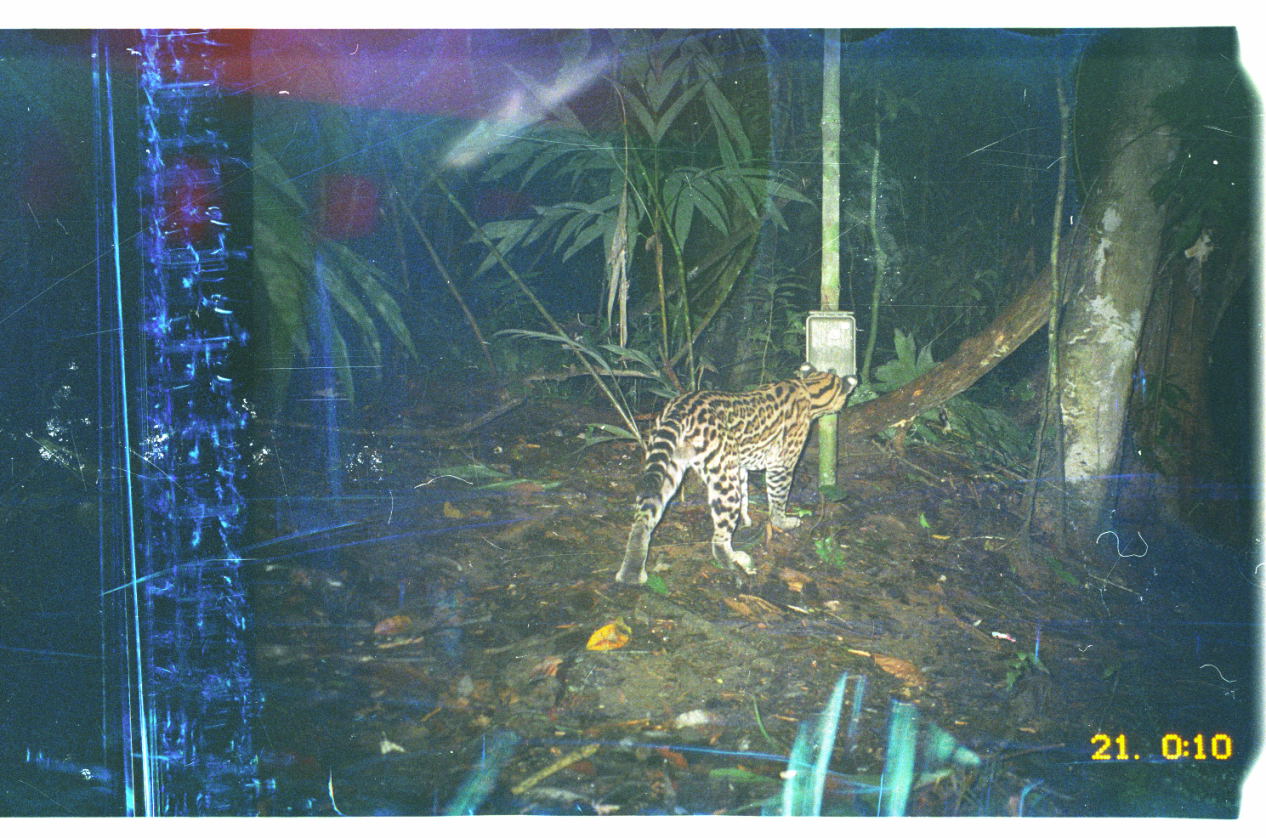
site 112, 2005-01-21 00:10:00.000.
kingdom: Animalia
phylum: Chordata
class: Mammalia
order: Carnivora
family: Felidae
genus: Leopardus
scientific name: Leopardus pardalis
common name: ocelot